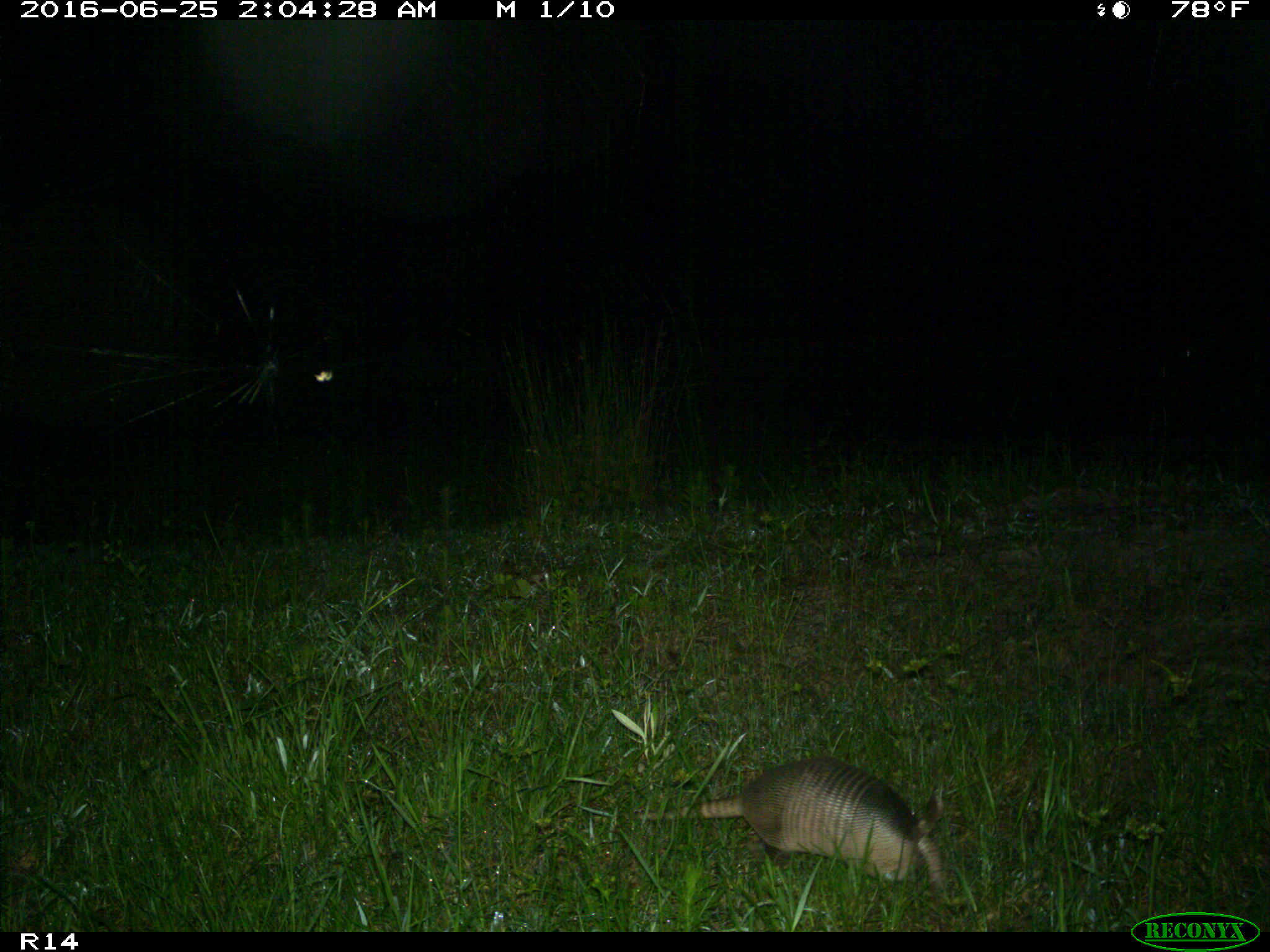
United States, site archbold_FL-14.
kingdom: Animalia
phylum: Chordata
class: Mammalia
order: Cingulata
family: Dasypodidae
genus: Dasypus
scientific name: Dasypus novemcinctus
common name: nine-banded armadillo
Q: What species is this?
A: Dasypus novemcinctus (nine-banded armadillo).